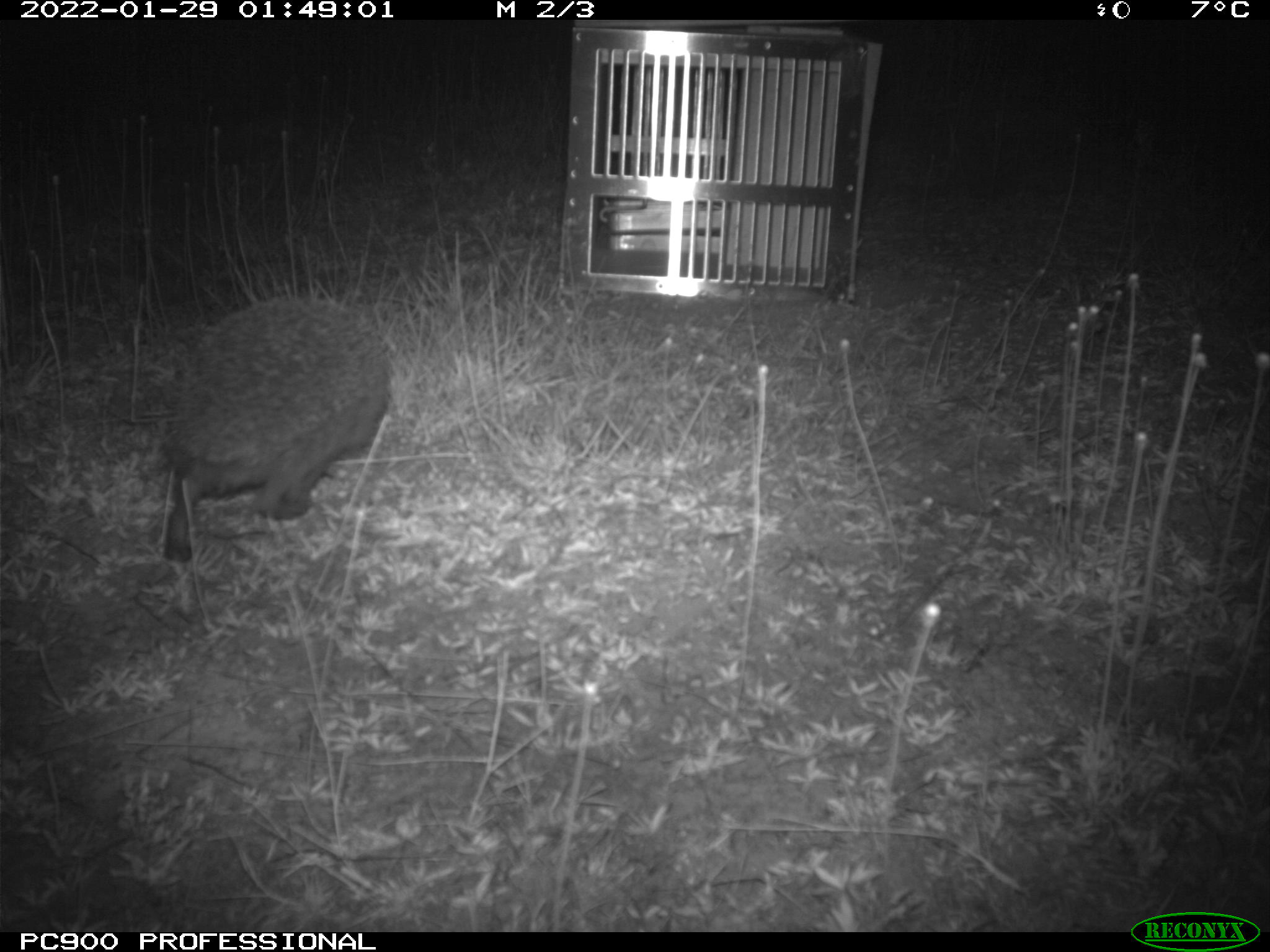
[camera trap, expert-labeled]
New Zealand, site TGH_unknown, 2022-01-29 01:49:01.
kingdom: Animalia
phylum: Chordata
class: Mammalia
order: Eulipotyphla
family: Erinaceidae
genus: Erinaceus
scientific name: Erinaceus europaeus europaeus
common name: european hedgehog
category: hedgehog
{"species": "hedgehog (european hedgehog) (Erinaceus europaeus europaeus)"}